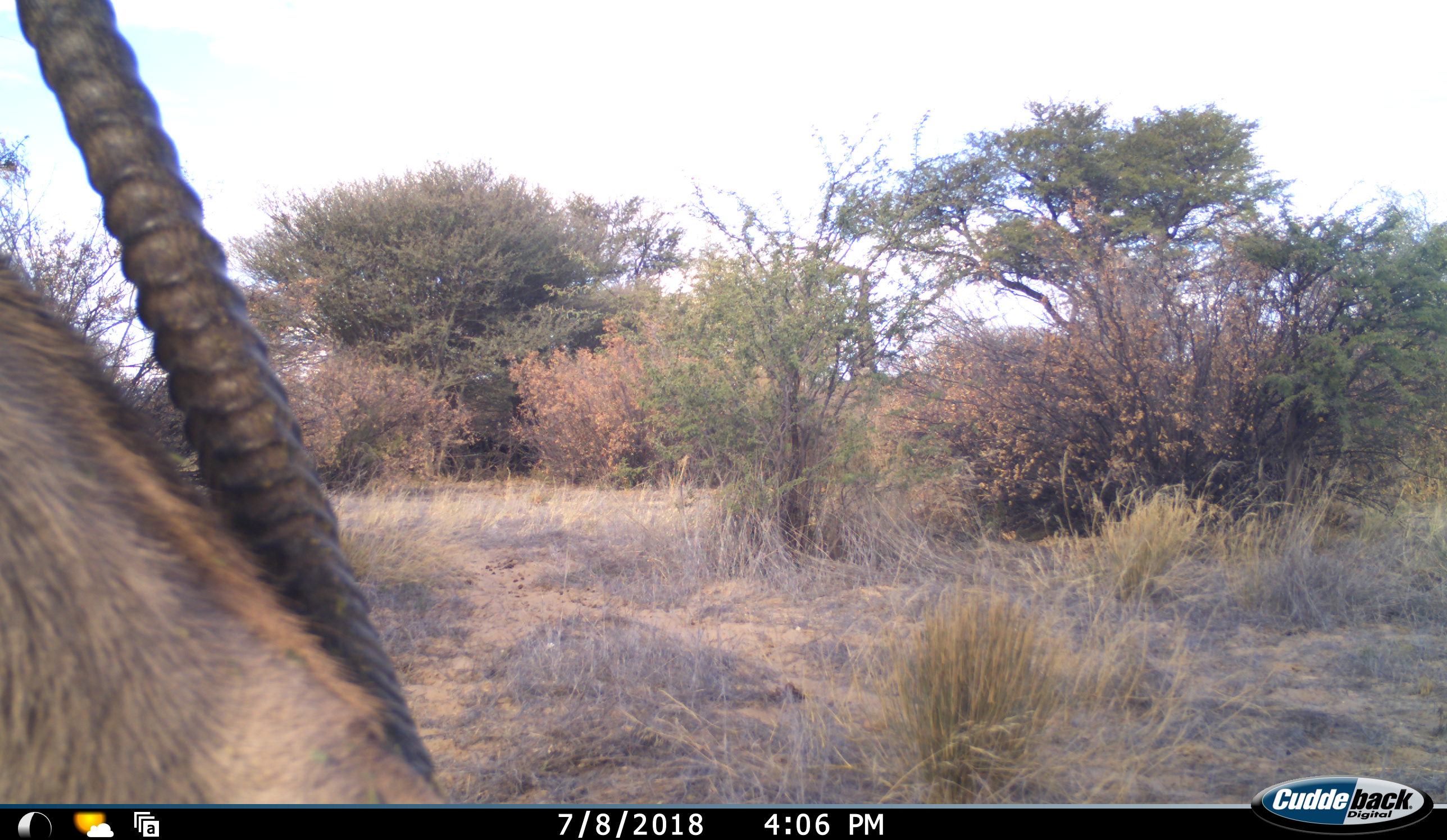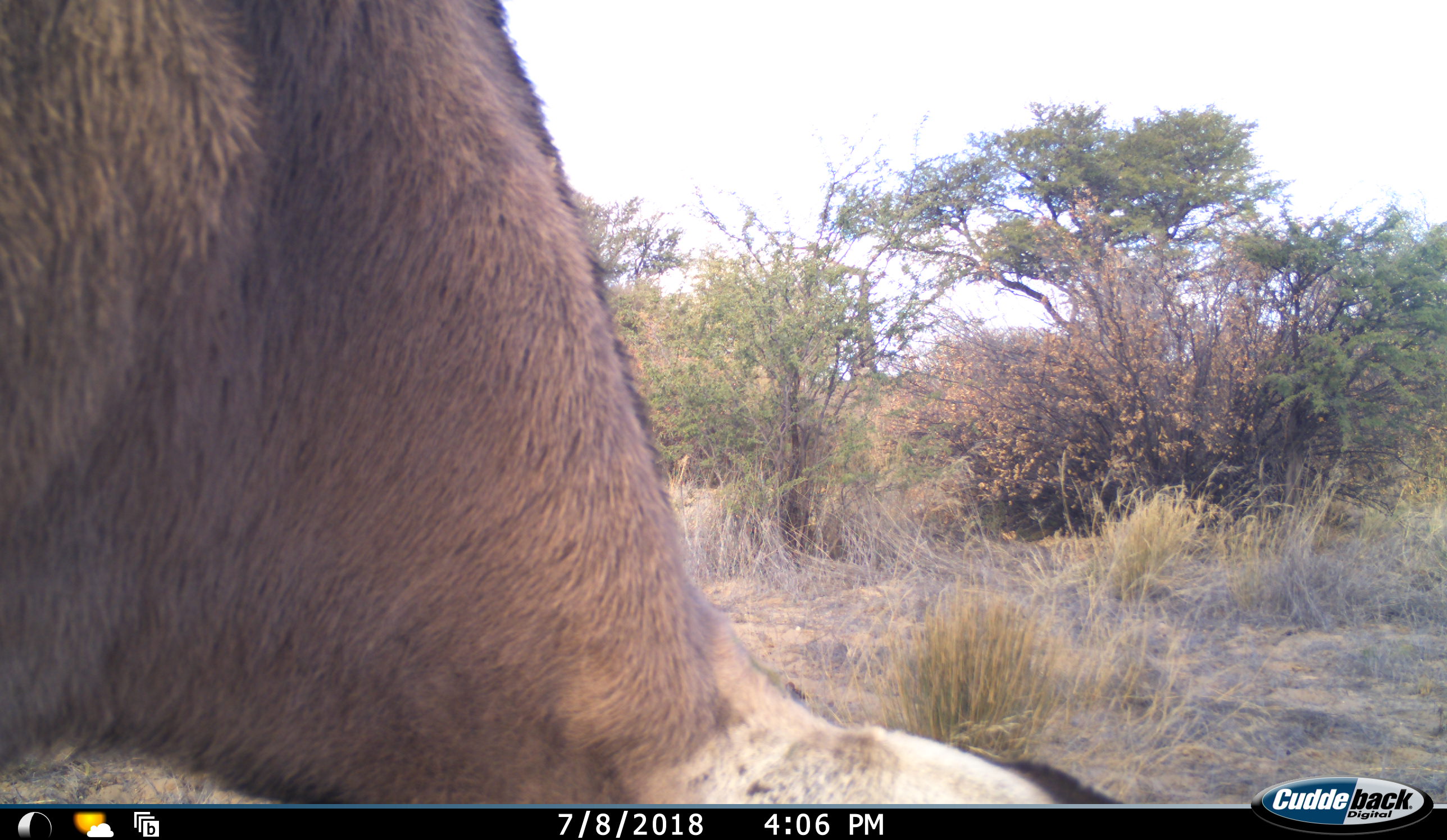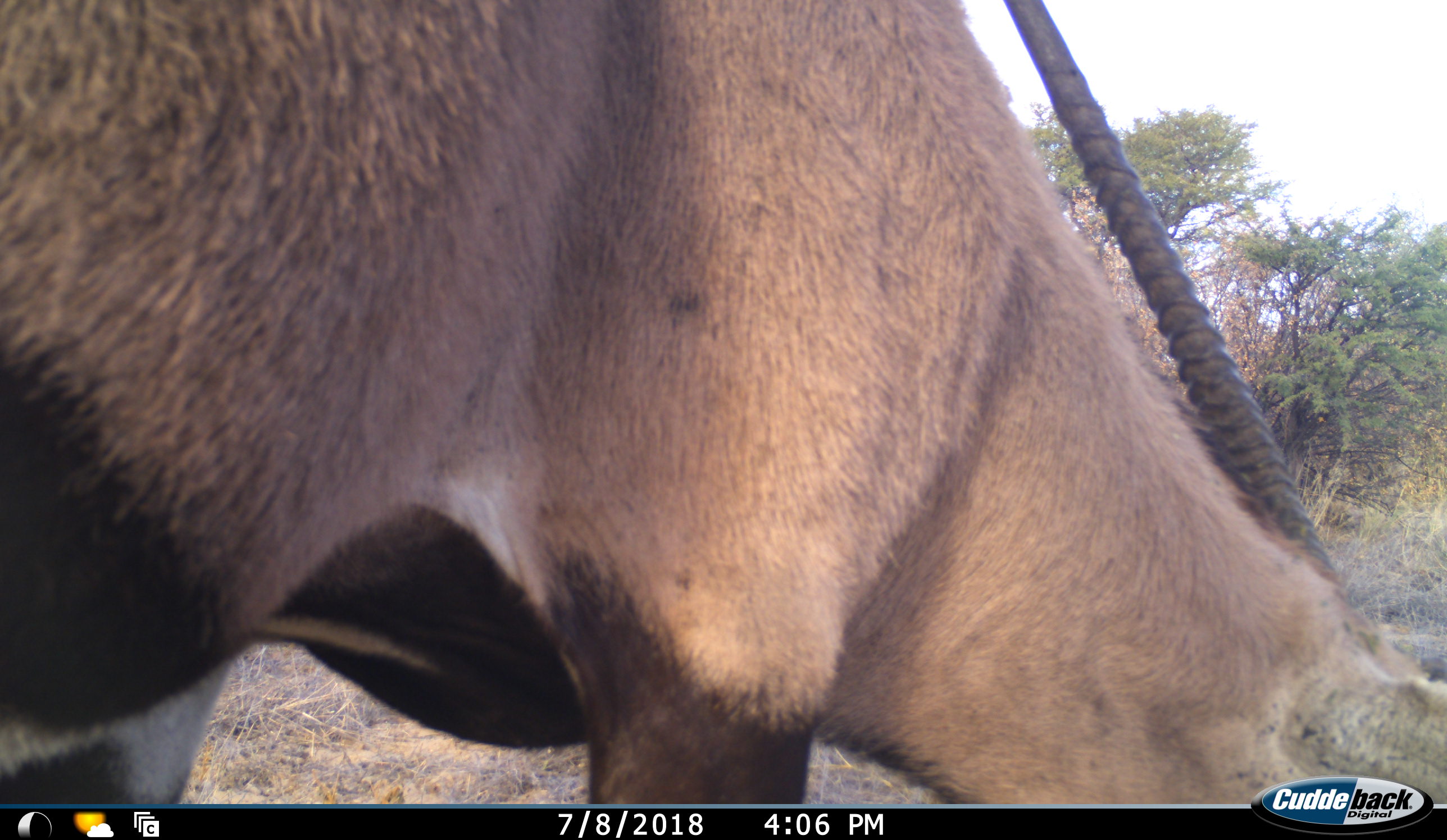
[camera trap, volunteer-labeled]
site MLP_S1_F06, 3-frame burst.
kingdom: Animalia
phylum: Chordata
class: Mammalia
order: Artiodactyla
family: Bovidae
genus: Oryx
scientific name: Oryx gazella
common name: gemsbok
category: oryx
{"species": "oryx (gemsbok) (Oryx gazella)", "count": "1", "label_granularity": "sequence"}